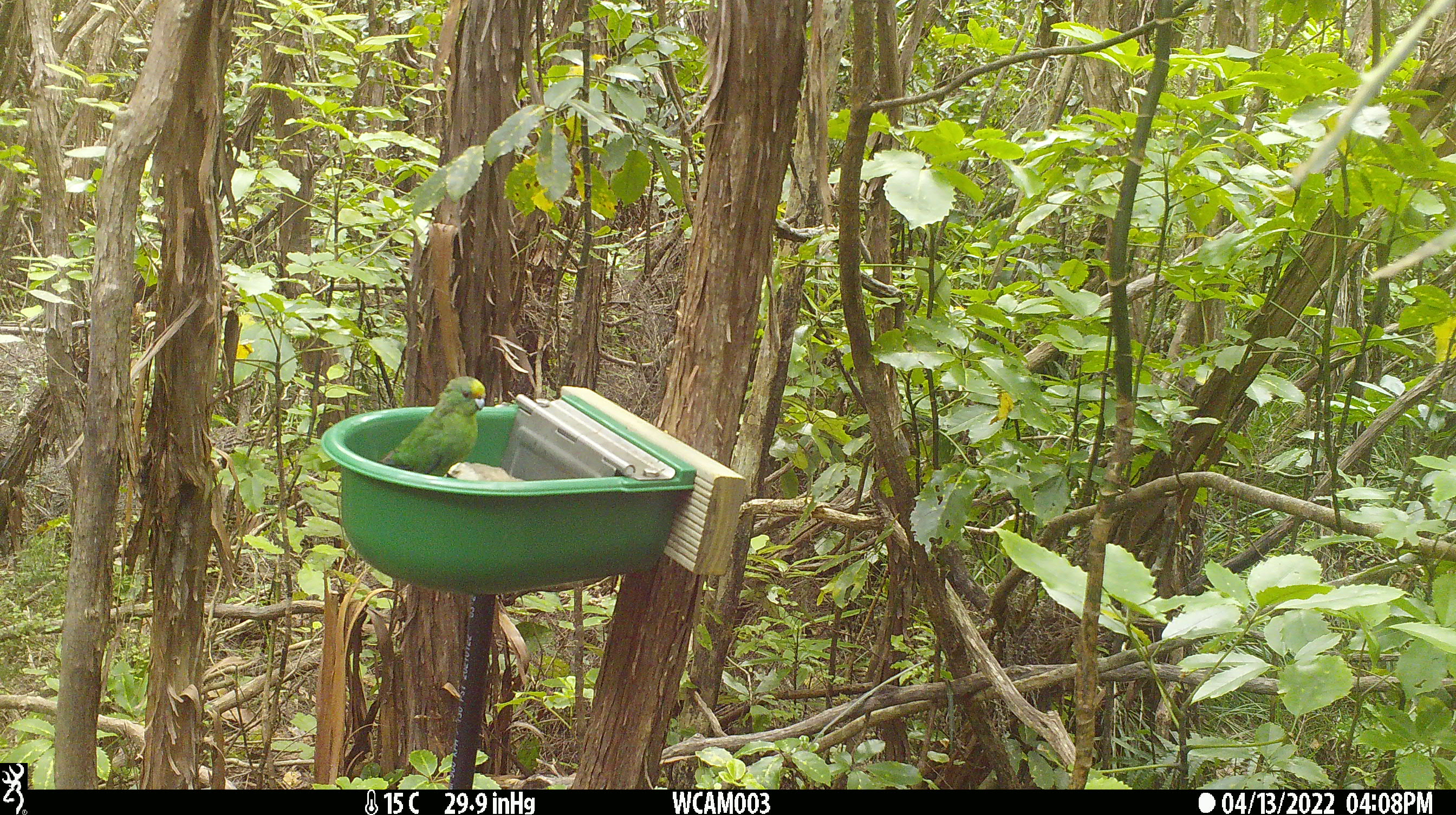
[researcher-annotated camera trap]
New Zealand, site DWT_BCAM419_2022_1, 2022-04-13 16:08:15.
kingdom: Animalia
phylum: Chordata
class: Aves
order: Psittaciformes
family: Psittaculidae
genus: Cyanoramphus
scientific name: Cyanoramphus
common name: parakeet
Parakeet (Cyanoramphus).